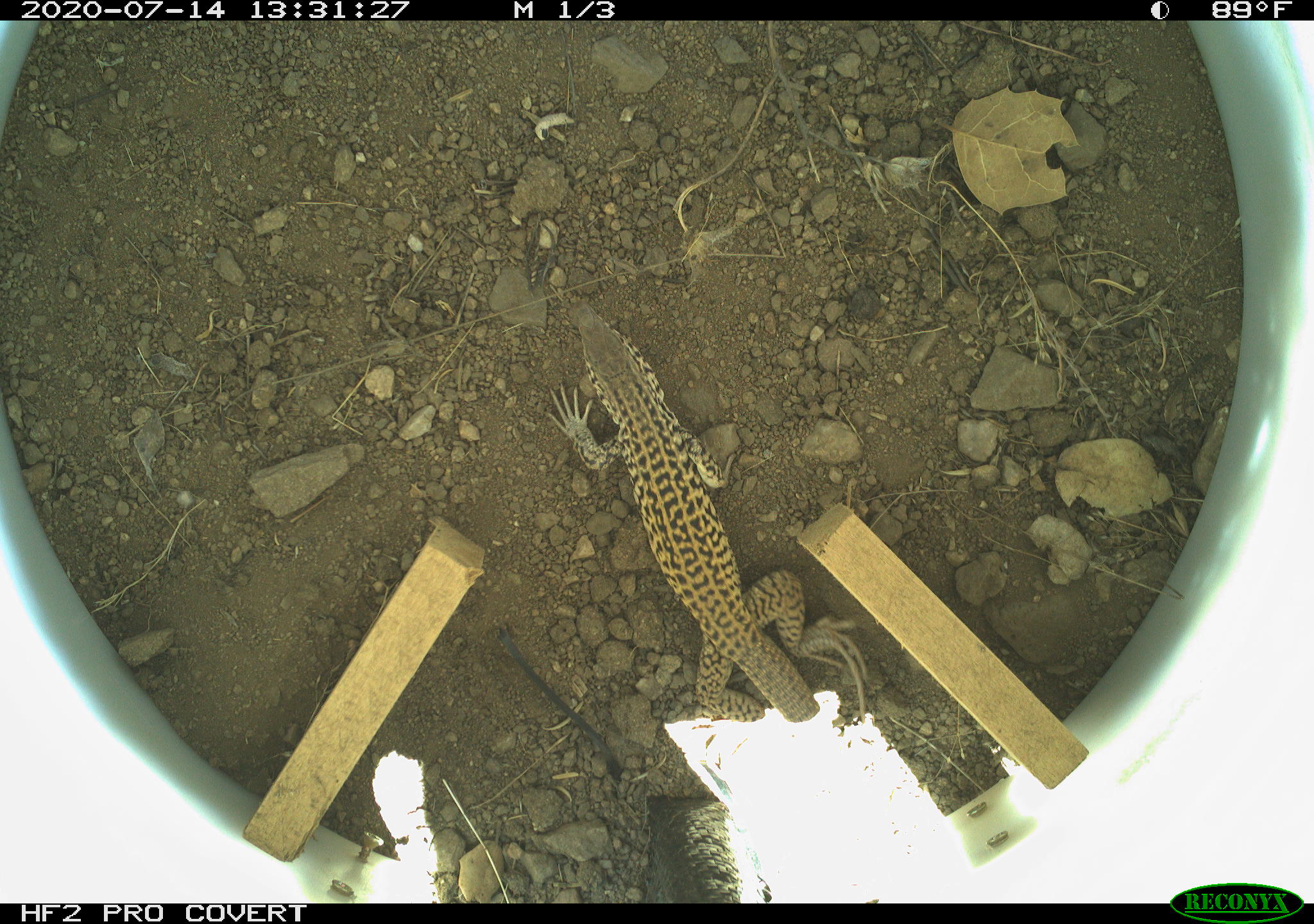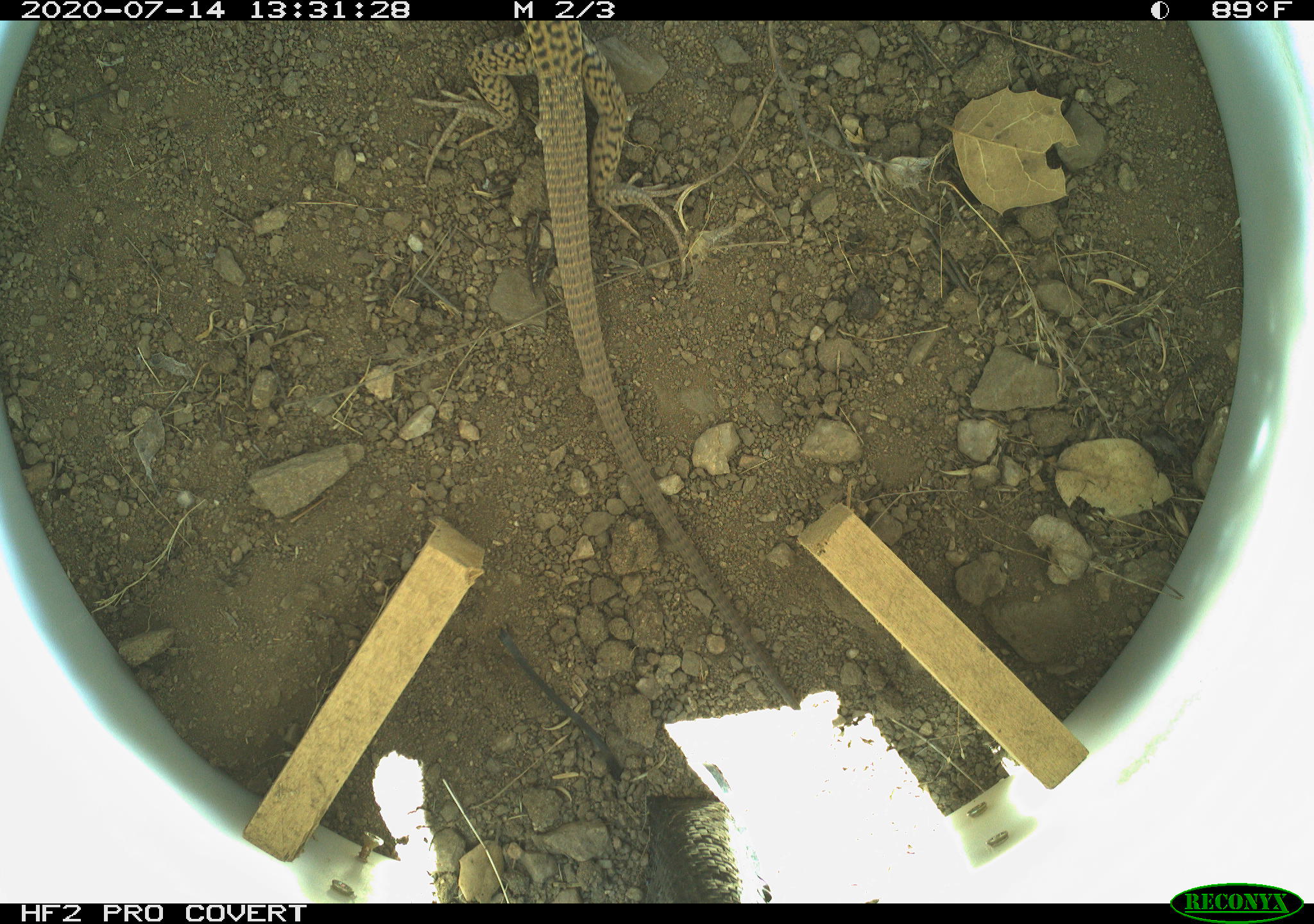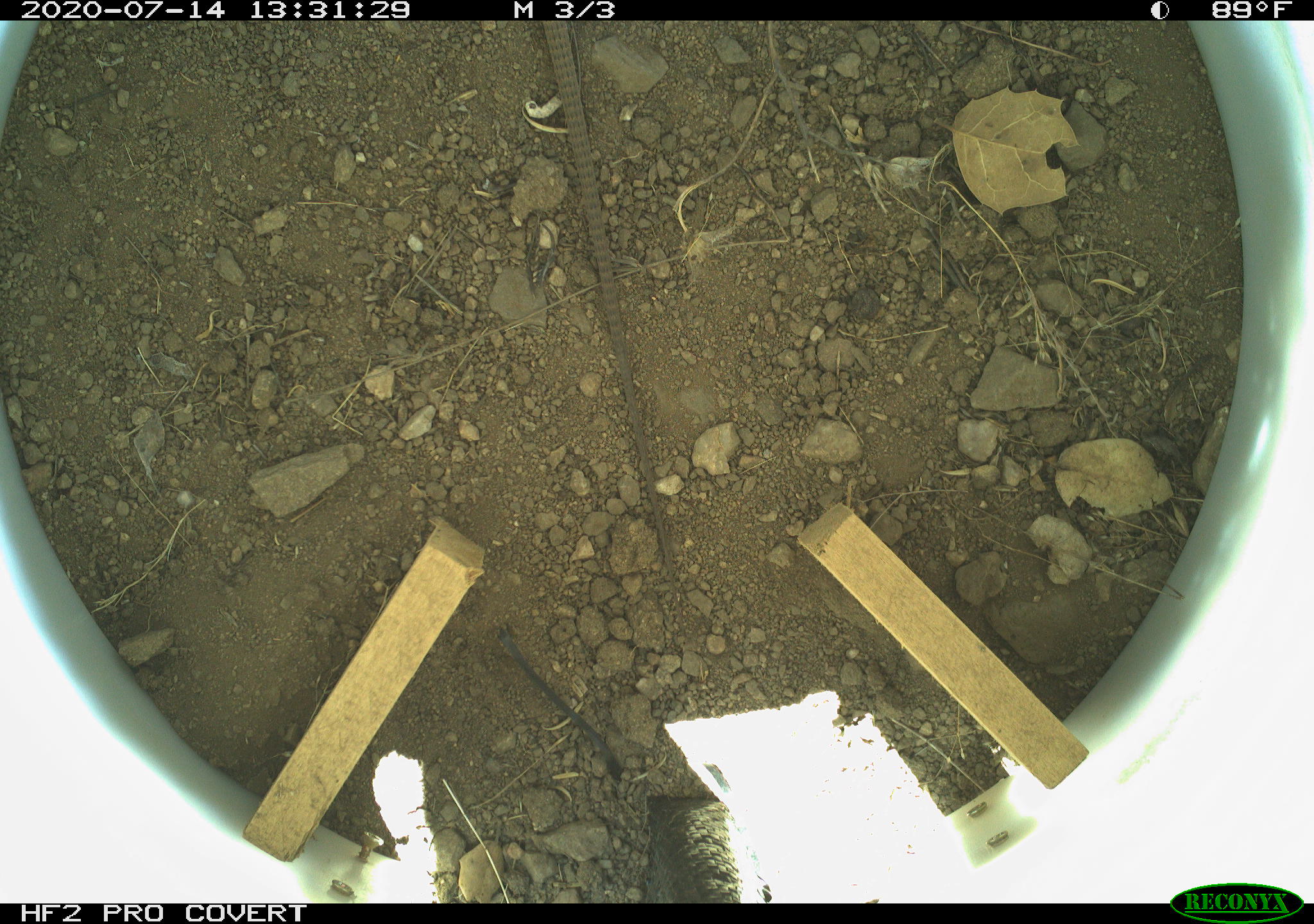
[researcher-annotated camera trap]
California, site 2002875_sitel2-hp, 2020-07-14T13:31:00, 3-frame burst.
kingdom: Animalia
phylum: Chordata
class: Reptilia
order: Squamata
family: Teiidae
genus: Aspidoscelis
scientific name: Aspidoscelis tigris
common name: western whiptail